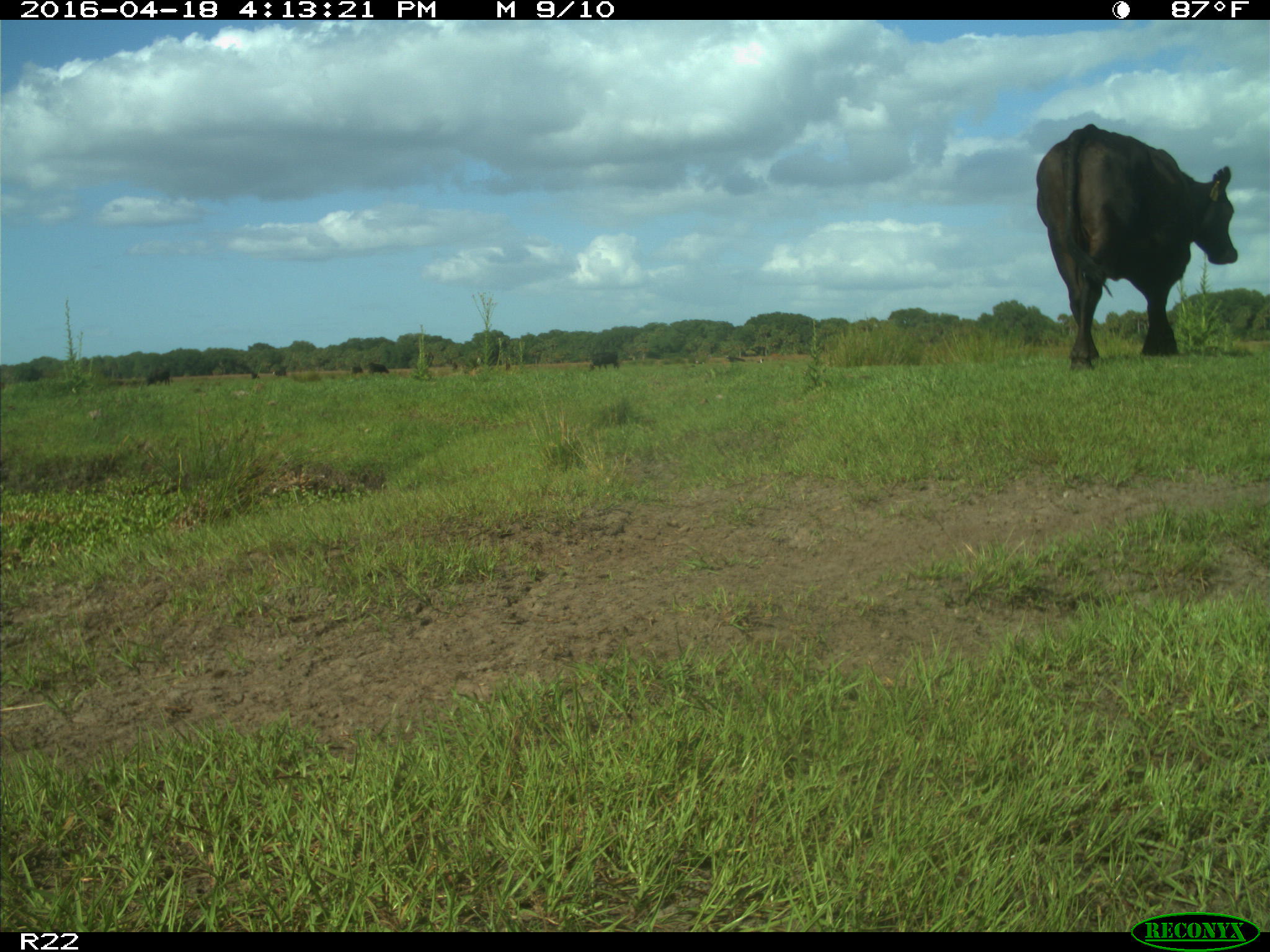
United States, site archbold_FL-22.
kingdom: Animalia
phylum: Chordata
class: Mammalia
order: Artiodactyla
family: Bovidae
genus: Bos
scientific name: Bos taurus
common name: domestic cow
Bos taurus (domestic cow).